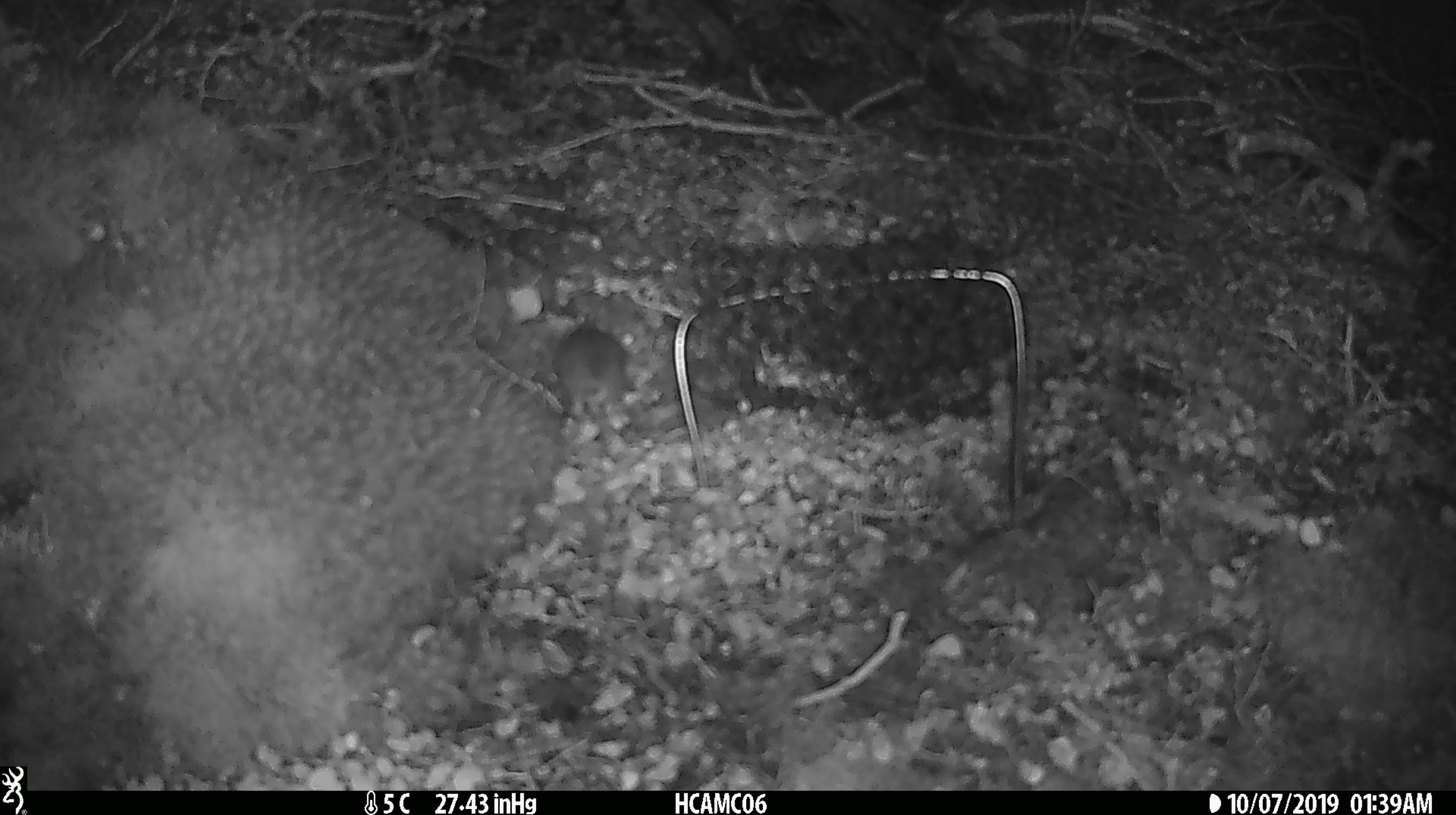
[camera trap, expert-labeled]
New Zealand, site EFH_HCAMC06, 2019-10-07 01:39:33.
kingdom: Animalia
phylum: Chordata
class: Mammalia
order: Rodentia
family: Muridae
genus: Mus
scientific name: Mus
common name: mouse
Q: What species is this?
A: Mouse (Mus).